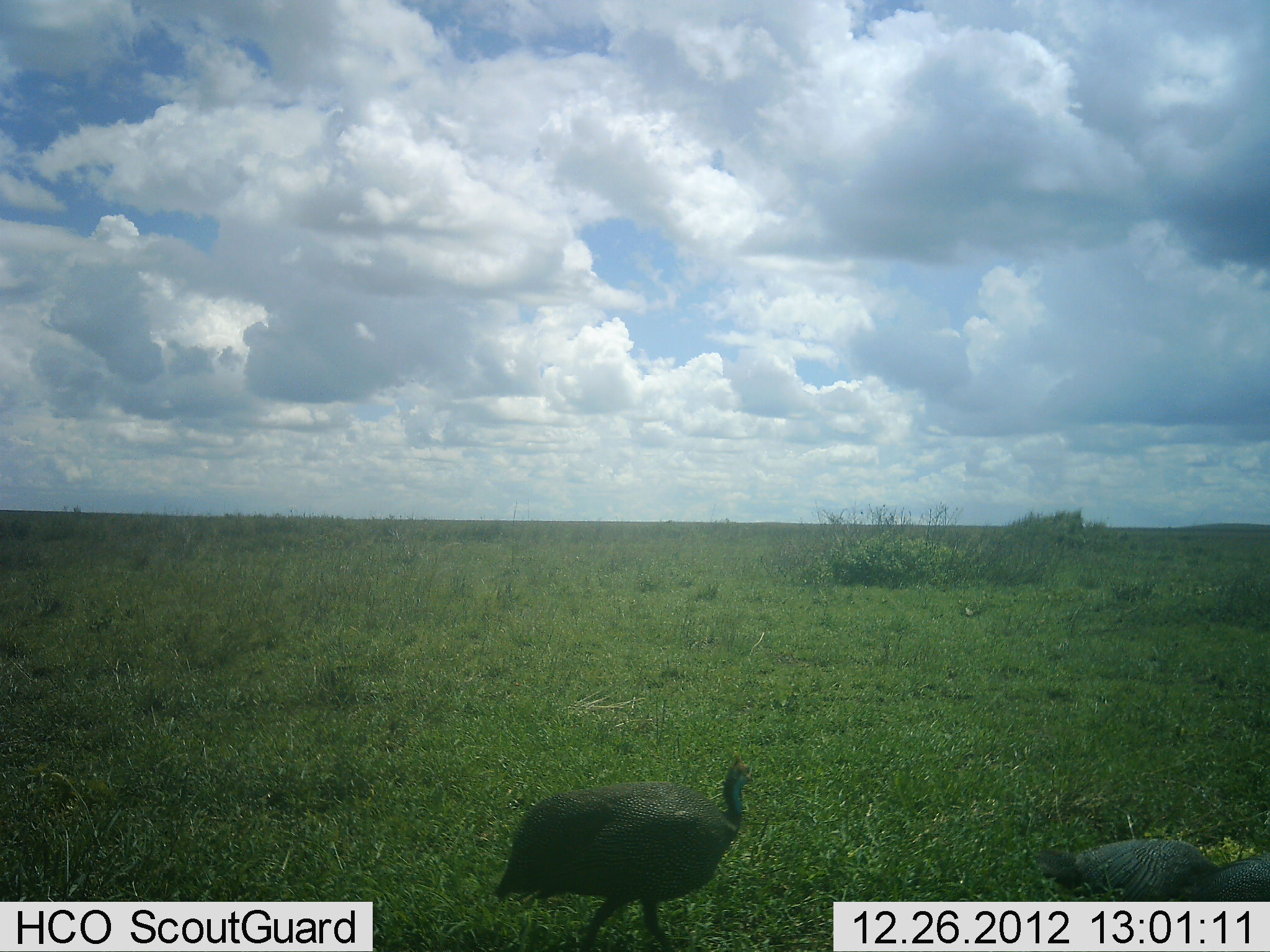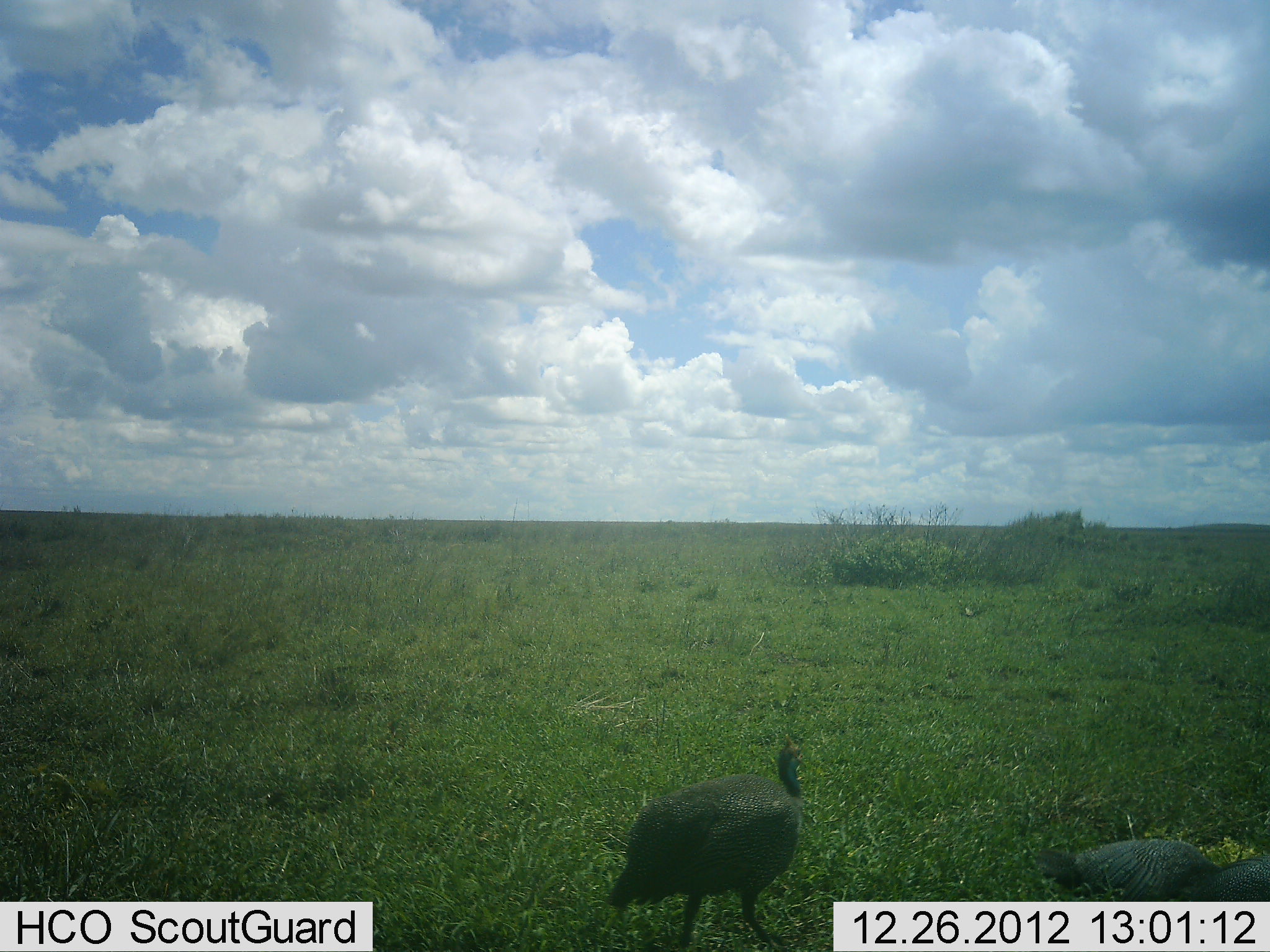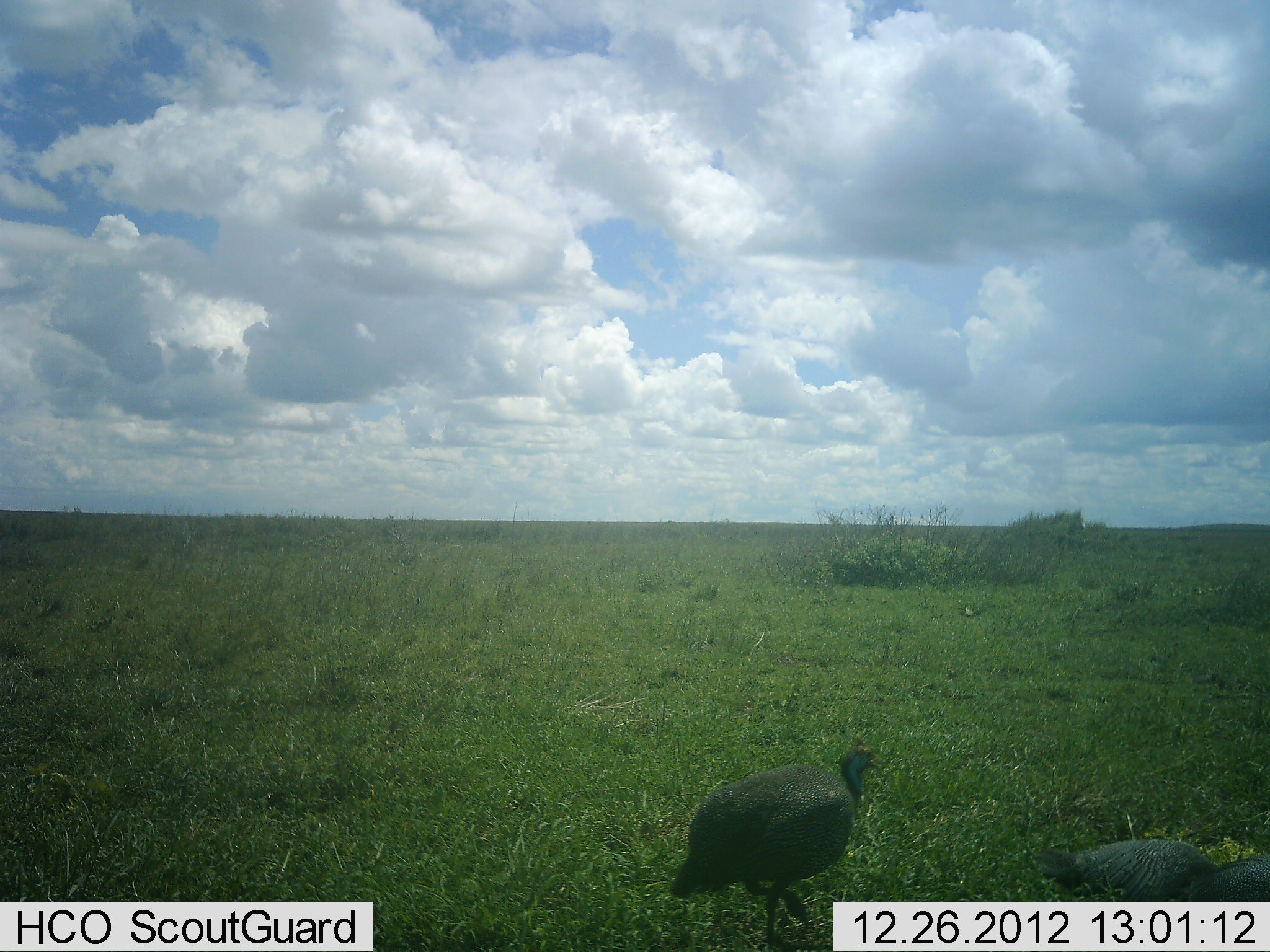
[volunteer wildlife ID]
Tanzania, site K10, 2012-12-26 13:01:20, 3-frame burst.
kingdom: Animalia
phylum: Chordata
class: Aves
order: Galliformes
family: Numididae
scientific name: Numididae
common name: guinea fowl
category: guineafowl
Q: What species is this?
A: Guineafowl (guinea fowl) (Numididae).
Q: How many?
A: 2.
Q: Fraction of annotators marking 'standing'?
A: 47%.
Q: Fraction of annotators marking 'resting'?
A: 30%.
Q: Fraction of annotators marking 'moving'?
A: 80%.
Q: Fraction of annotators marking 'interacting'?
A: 0%.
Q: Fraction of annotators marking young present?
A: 0%.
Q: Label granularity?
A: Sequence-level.